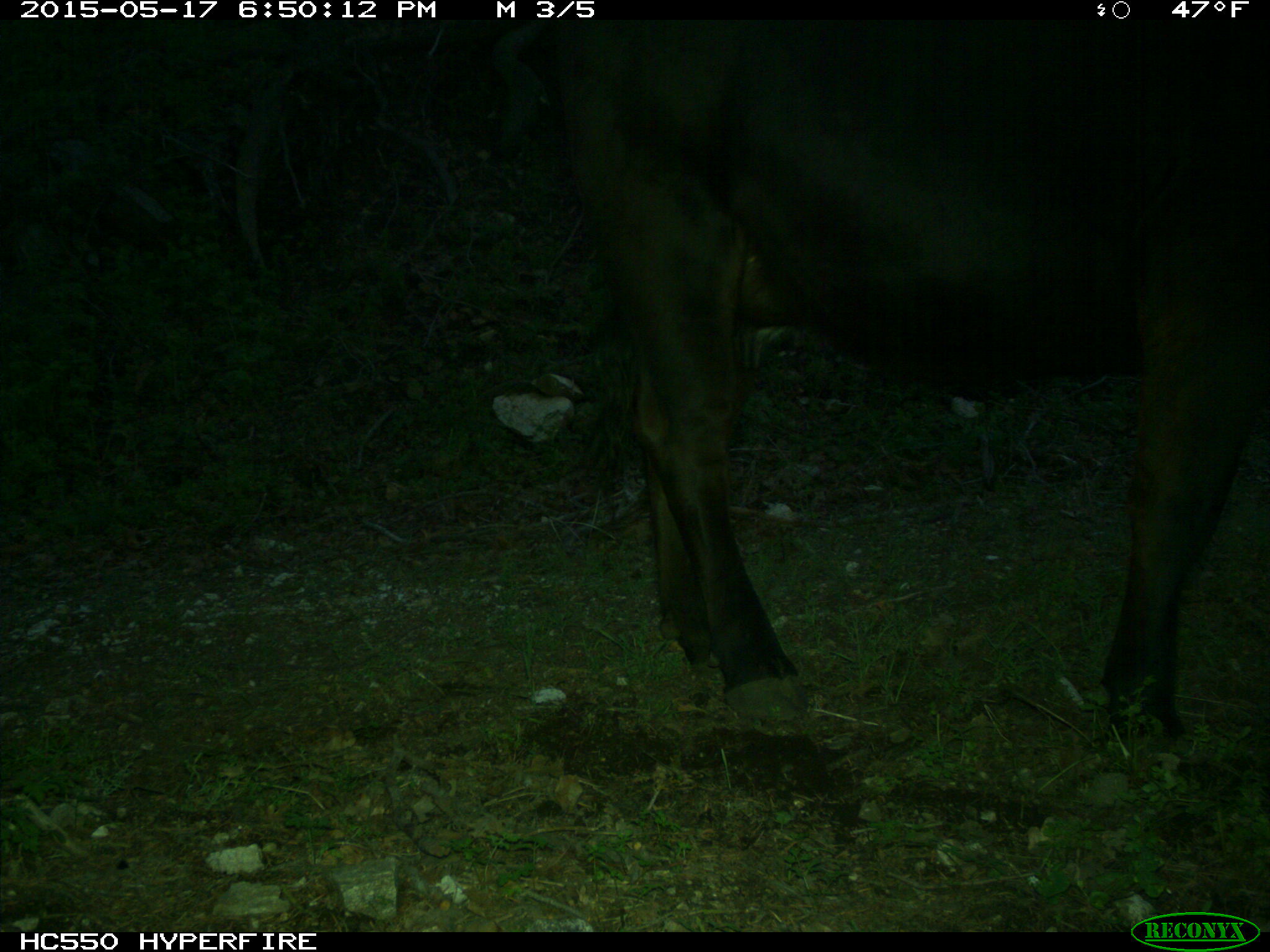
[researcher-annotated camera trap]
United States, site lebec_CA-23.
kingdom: Animalia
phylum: Chordata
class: Mammalia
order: Artiodactyla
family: Bovidae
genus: Bos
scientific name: Bos taurus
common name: domestic cow